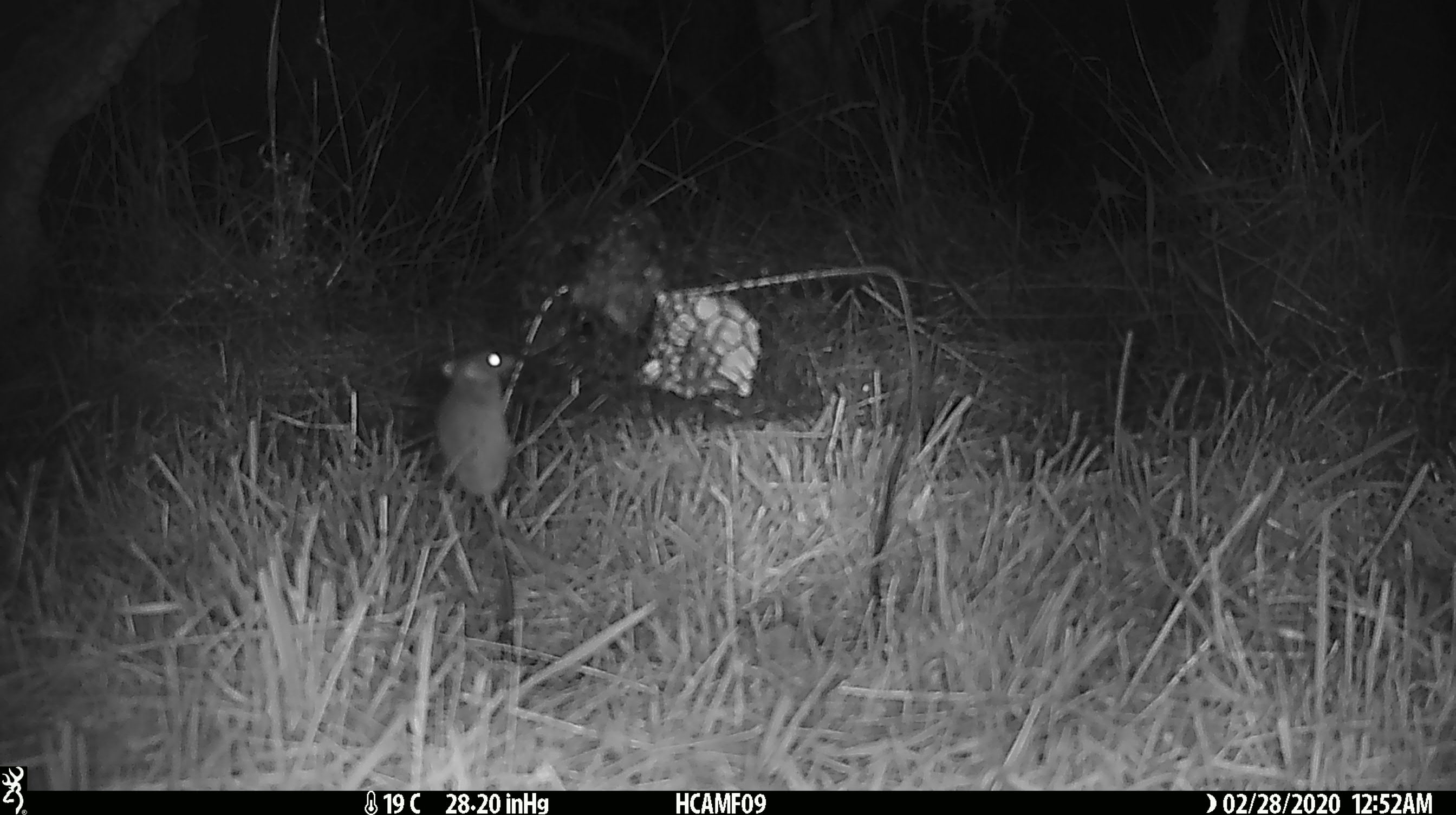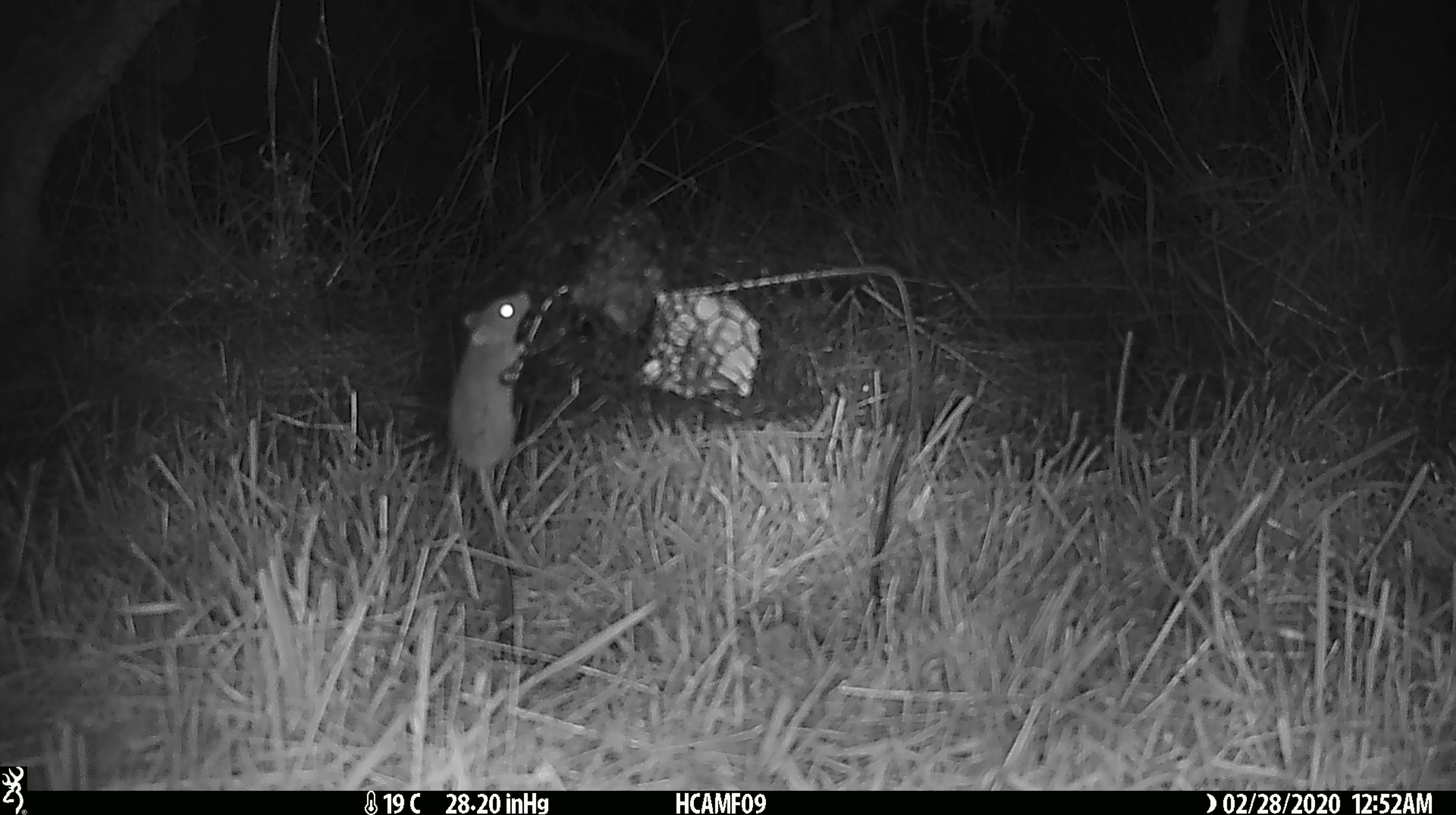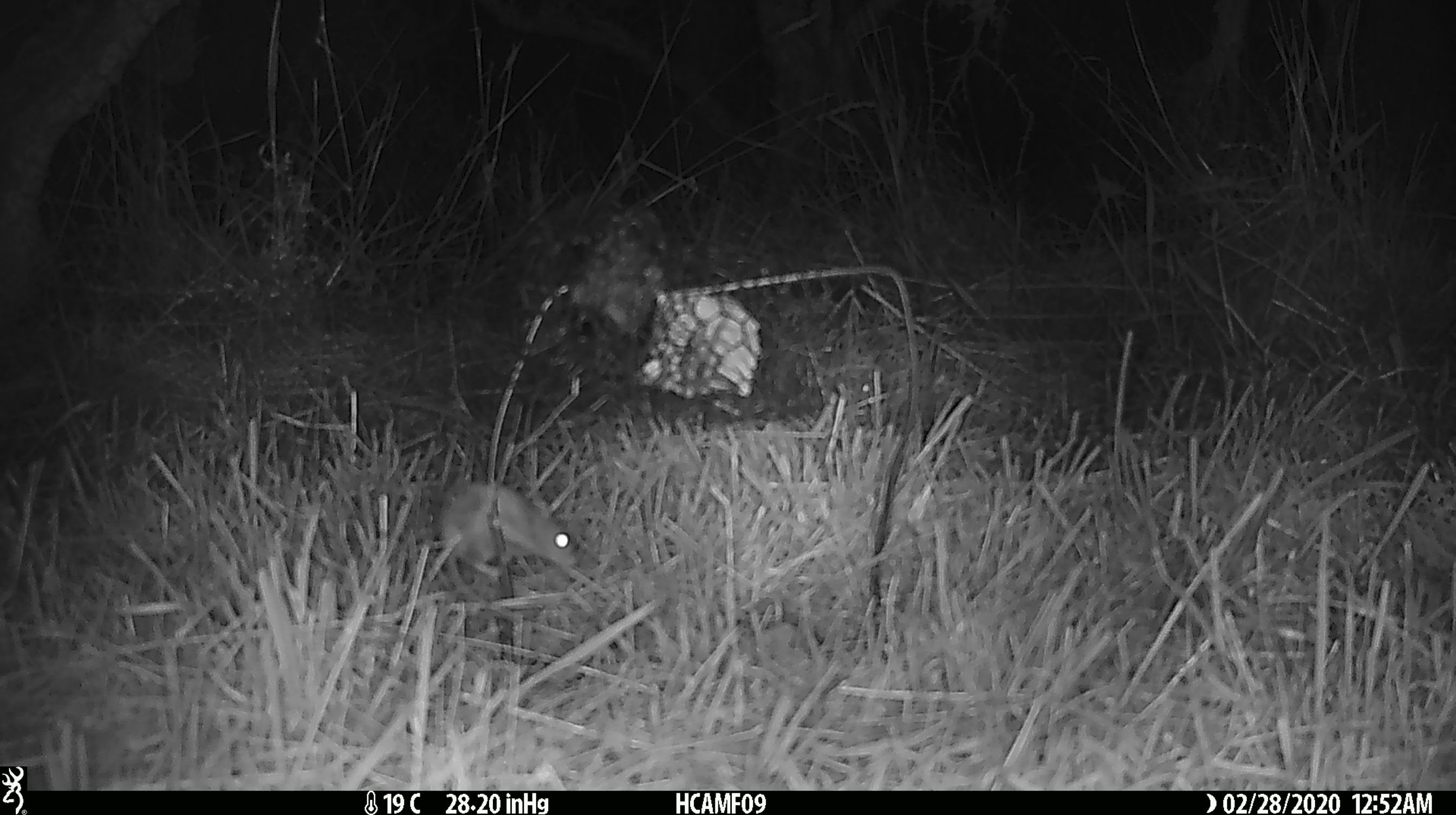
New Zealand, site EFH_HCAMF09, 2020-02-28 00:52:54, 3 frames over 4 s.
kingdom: Animalia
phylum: Chordata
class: Mammalia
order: Rodentia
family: Muridae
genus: Mus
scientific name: Mus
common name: mouse